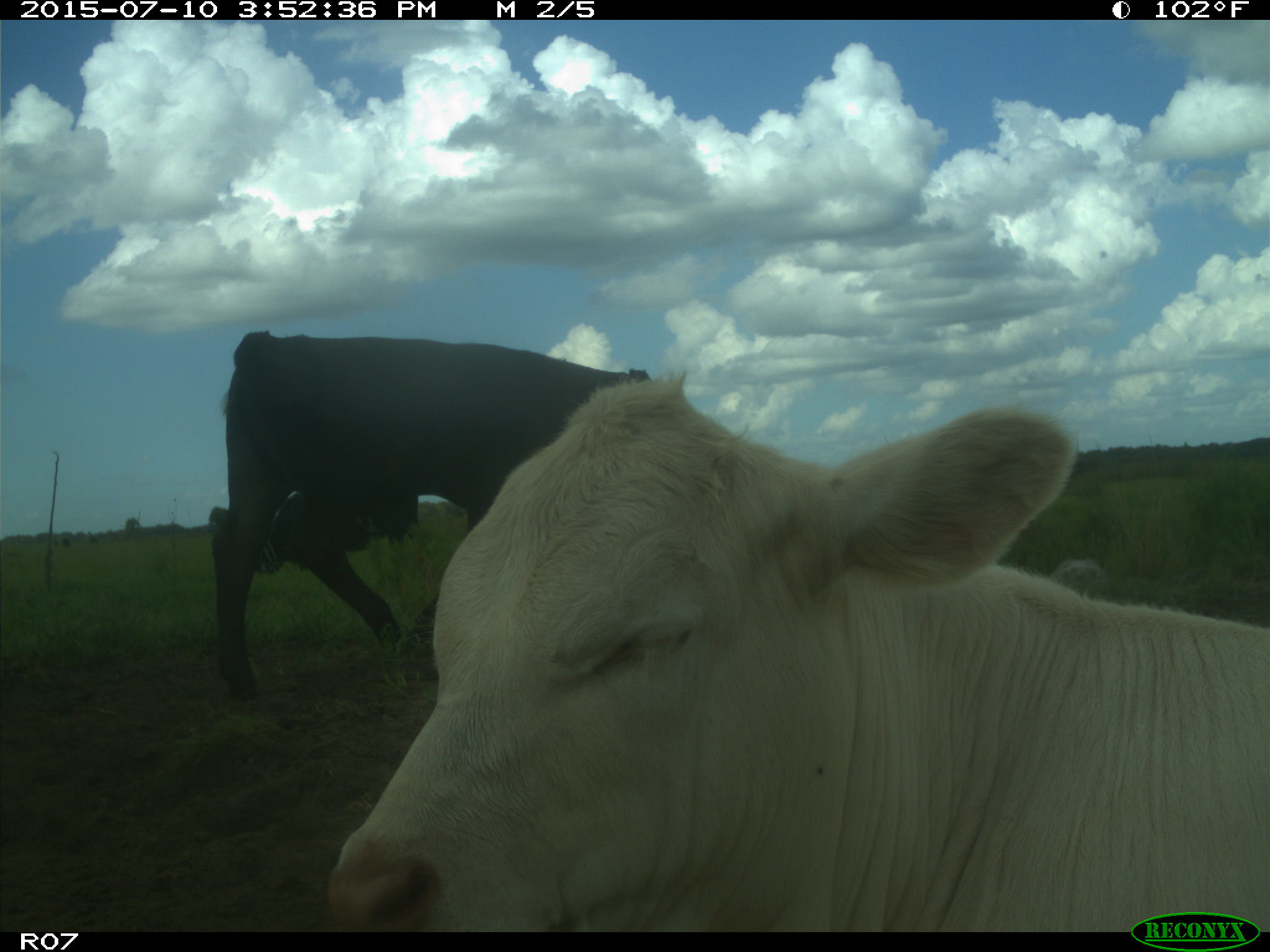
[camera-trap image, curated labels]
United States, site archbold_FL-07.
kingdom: Animalia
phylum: Chordata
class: Mammalia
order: Artiodactyla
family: Bovidae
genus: Bos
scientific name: Bos taurus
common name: domestic cow